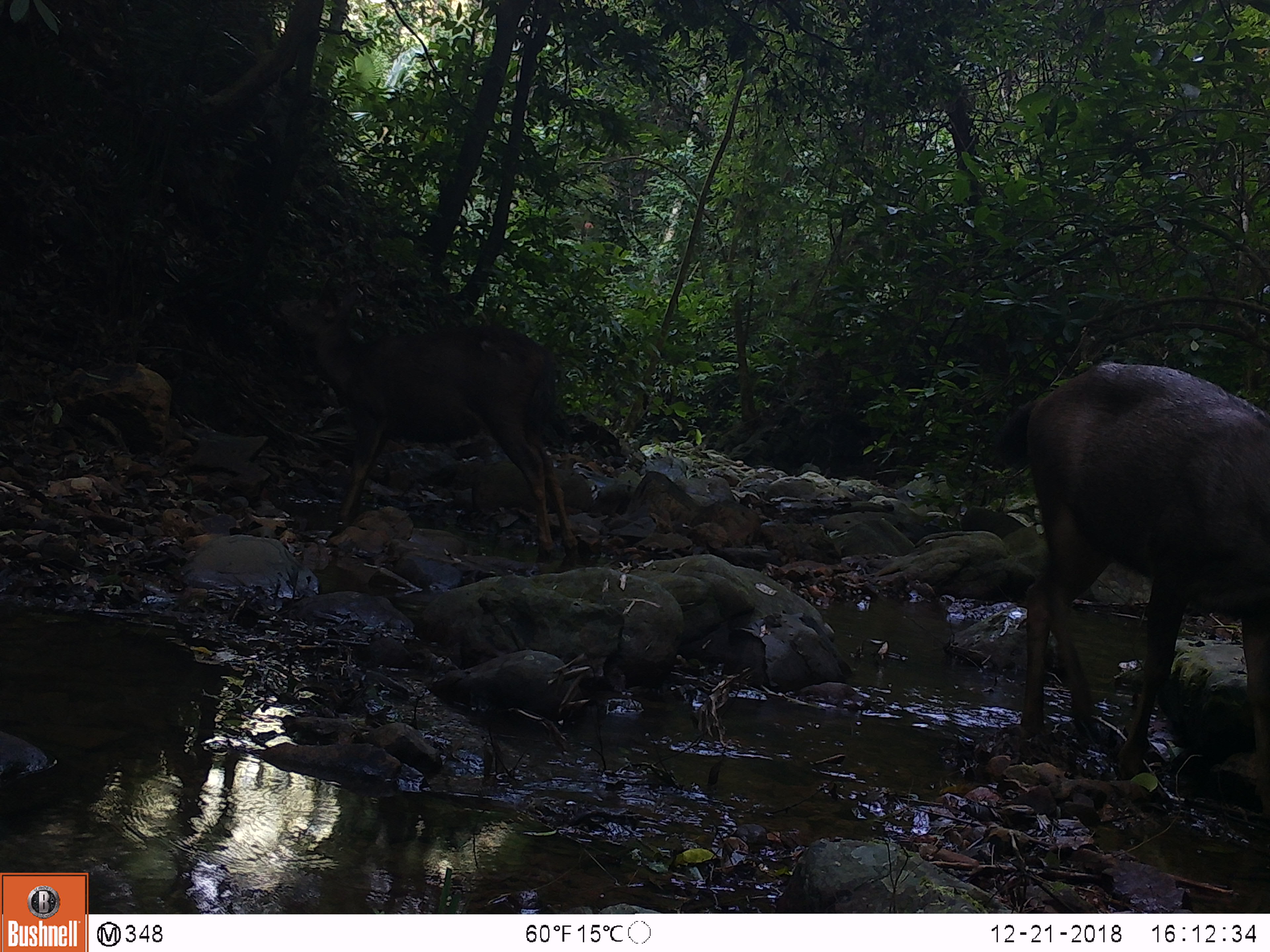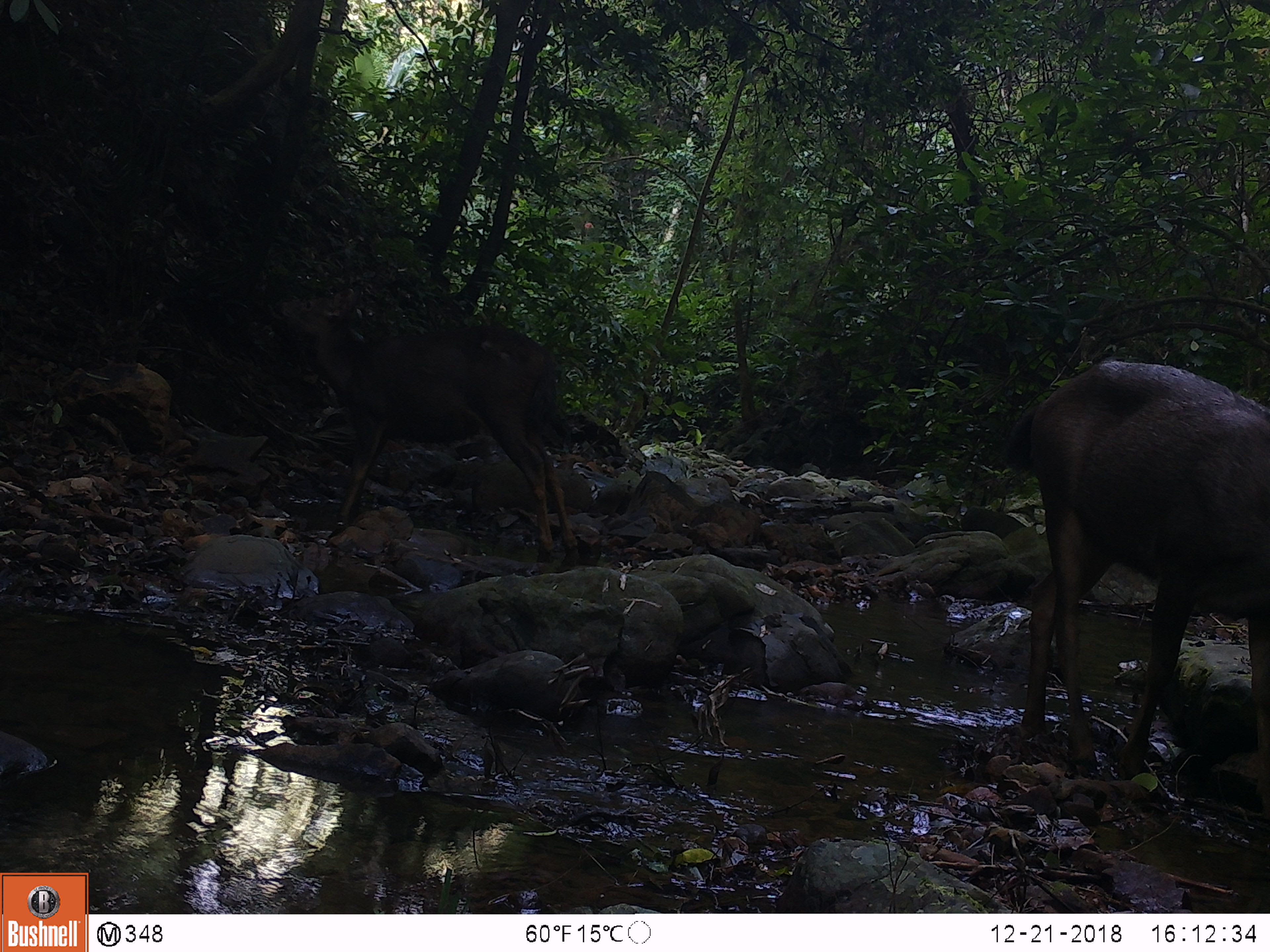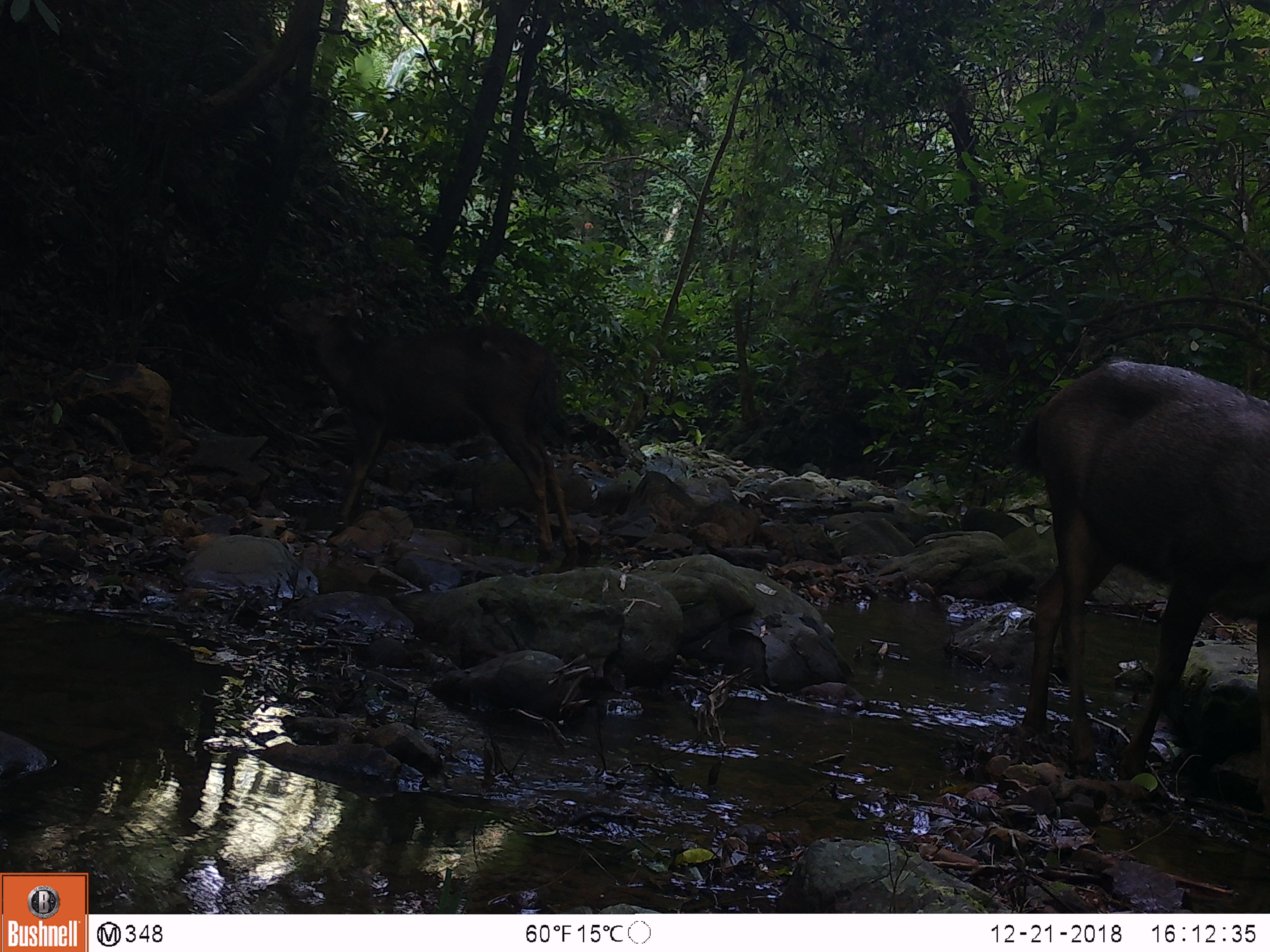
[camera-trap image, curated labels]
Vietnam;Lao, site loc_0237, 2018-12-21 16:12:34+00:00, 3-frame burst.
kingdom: Animalia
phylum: Chordata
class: Mammalia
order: Artiodactyla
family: Cervidae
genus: Rusa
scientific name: Rusa unicolor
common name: sambar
Sambar (Rusa unicolor). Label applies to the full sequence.